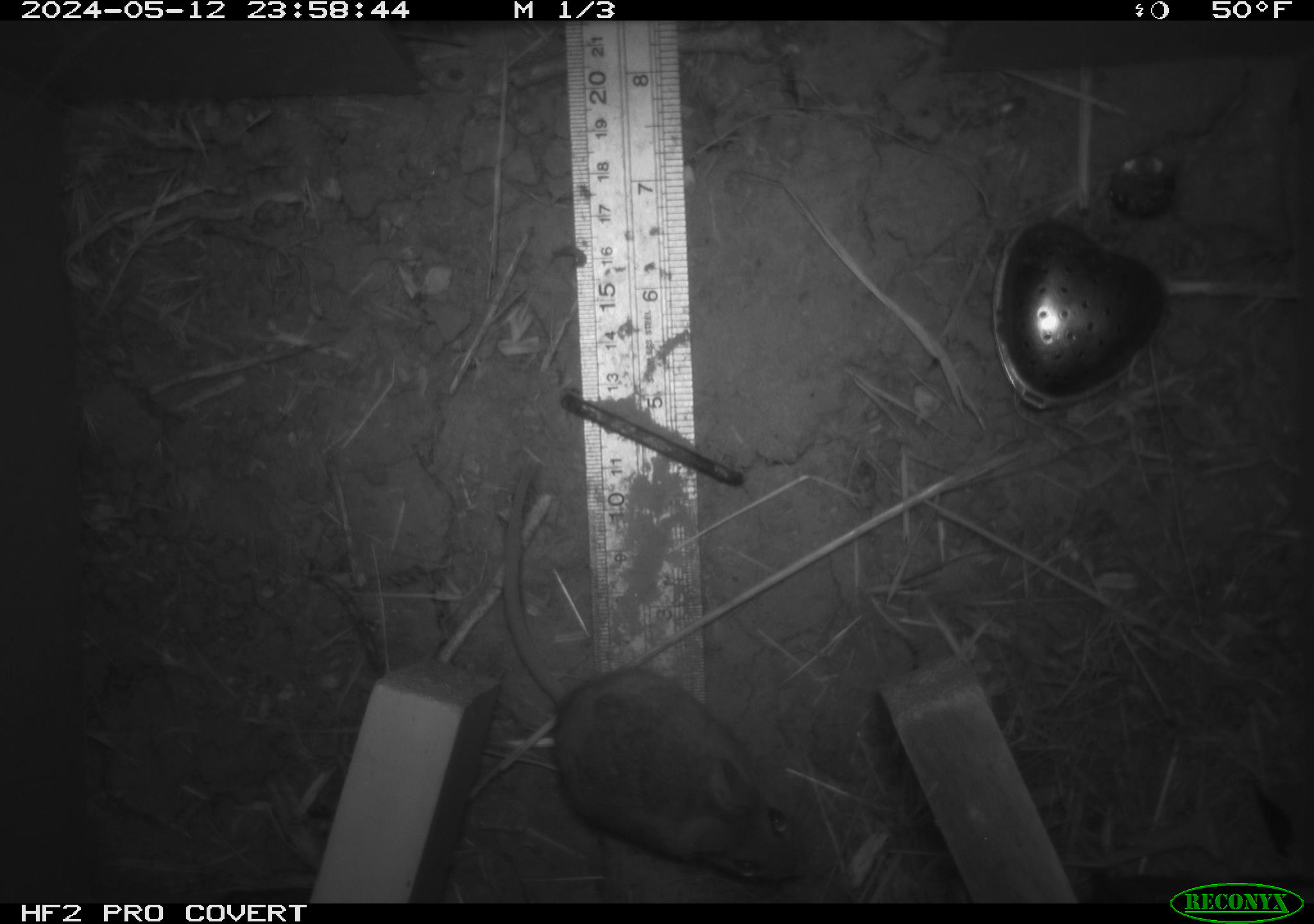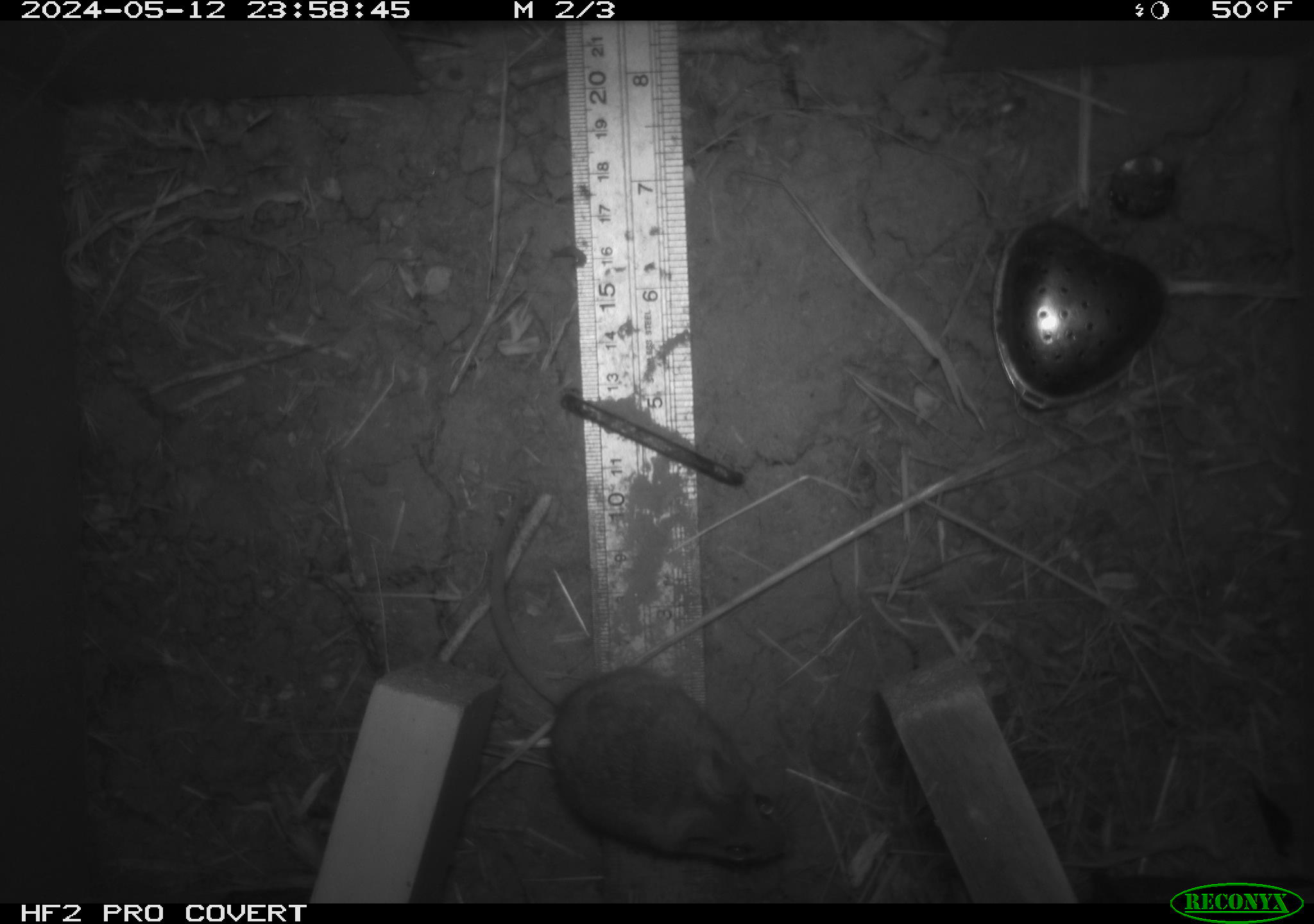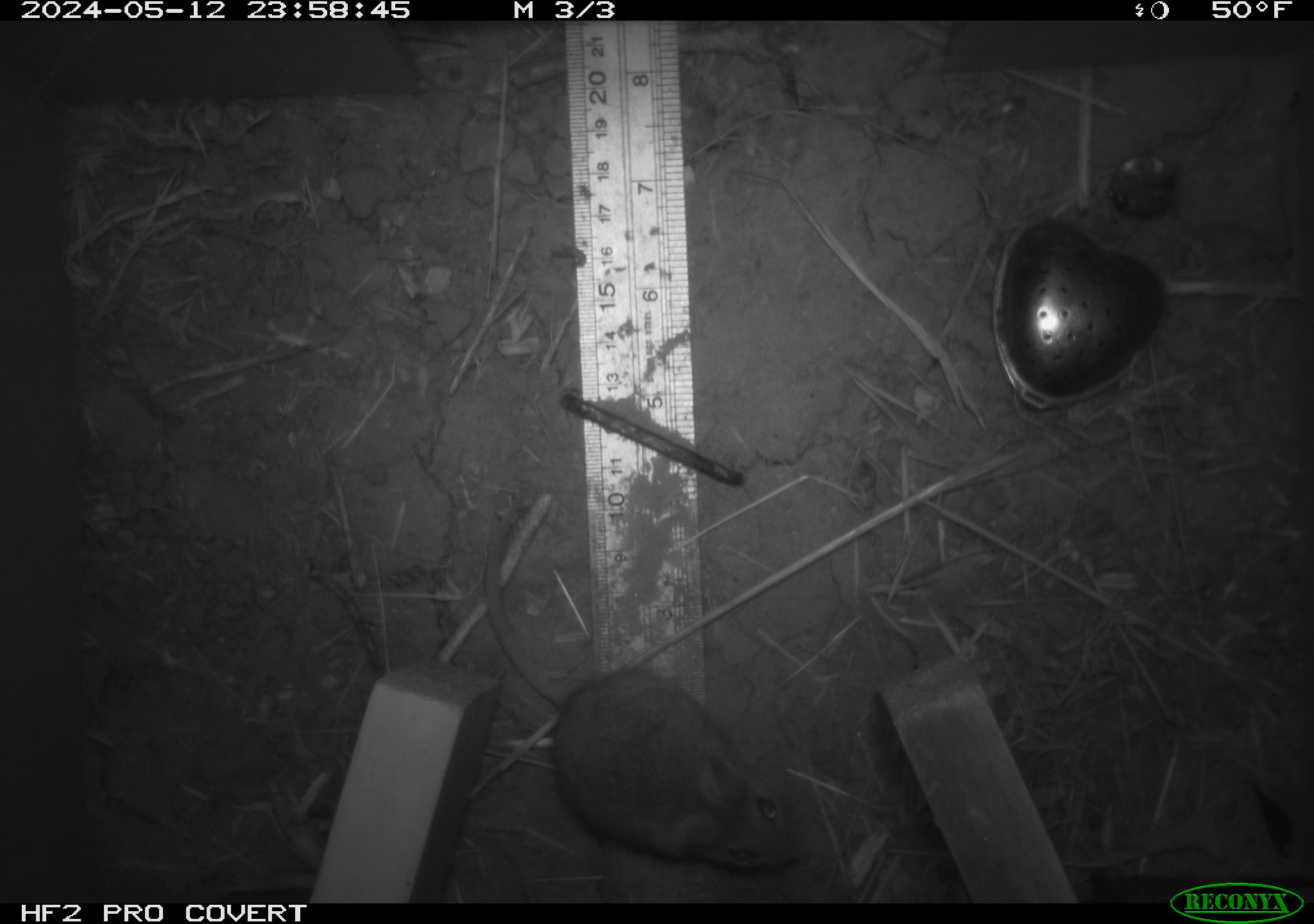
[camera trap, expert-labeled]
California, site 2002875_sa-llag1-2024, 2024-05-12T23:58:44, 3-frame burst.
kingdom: Animalia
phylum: Chordata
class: Mammalia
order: Rodentia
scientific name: Rodentia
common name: mouse species